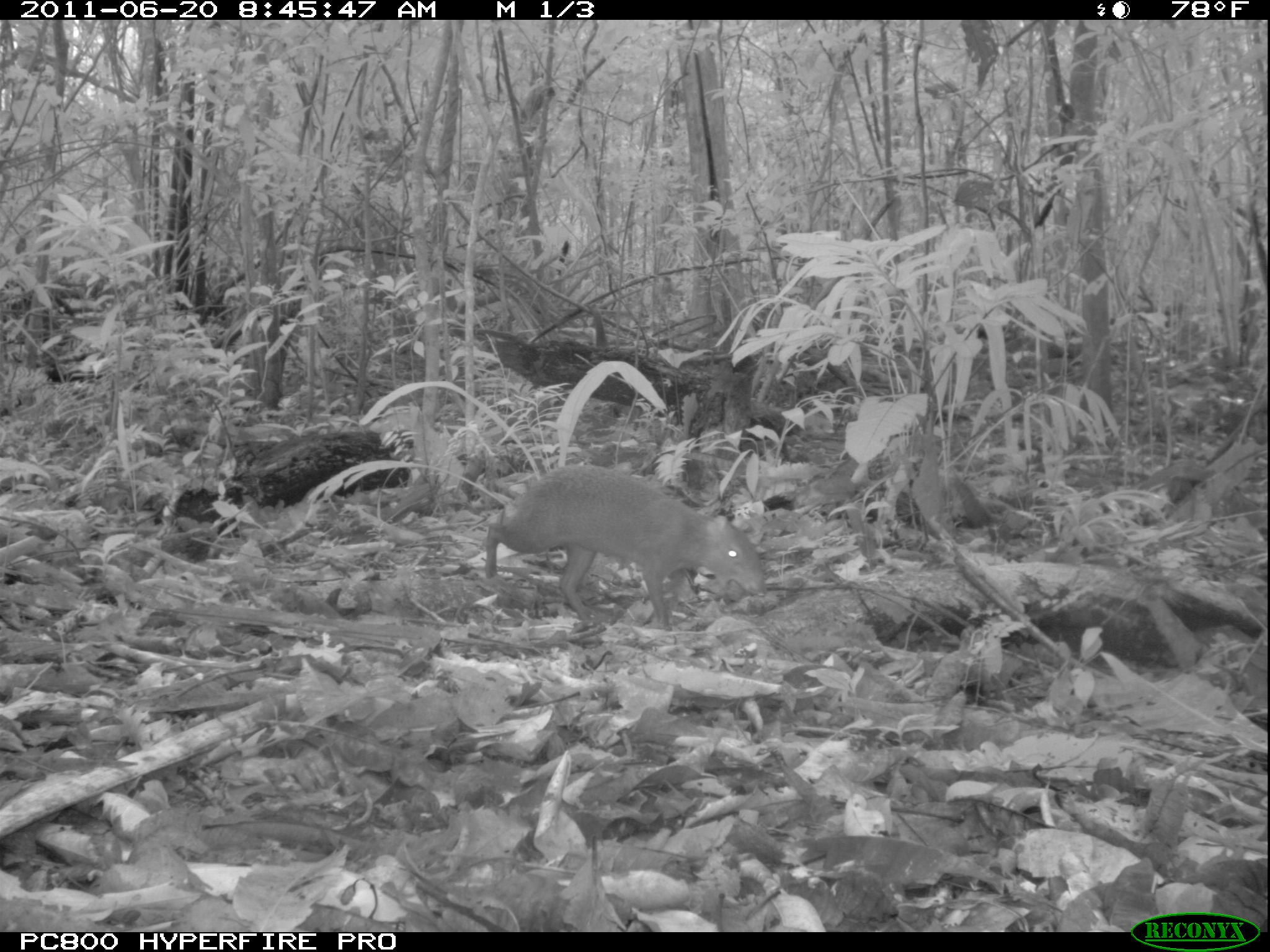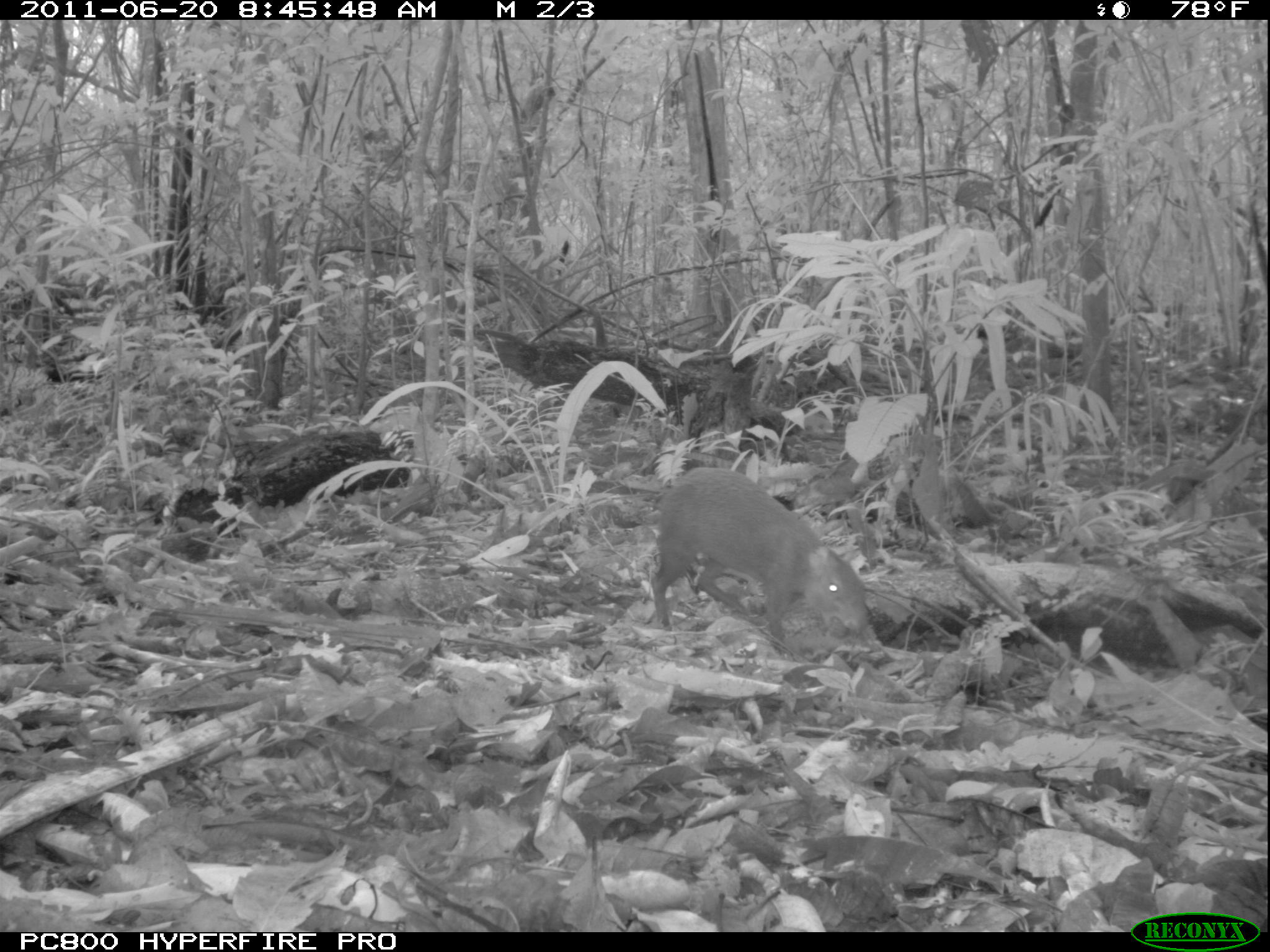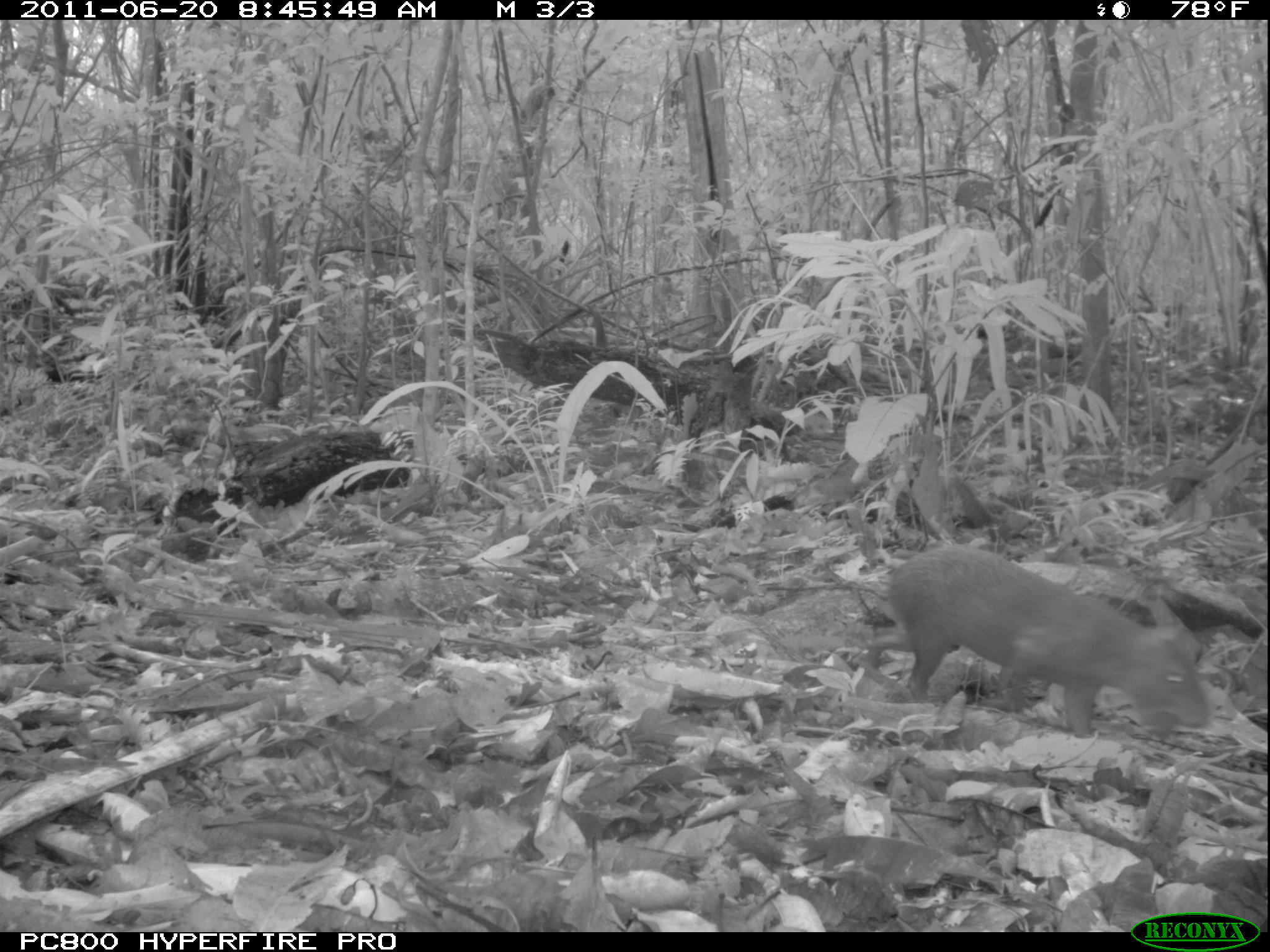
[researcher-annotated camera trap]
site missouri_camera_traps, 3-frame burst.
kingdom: Animalia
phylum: Chordata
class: Mammalia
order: Rodentia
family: Dasyproctidae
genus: Dasyprocta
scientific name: Dasyprocta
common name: agouti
Agouti (Dasyprocta). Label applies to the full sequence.